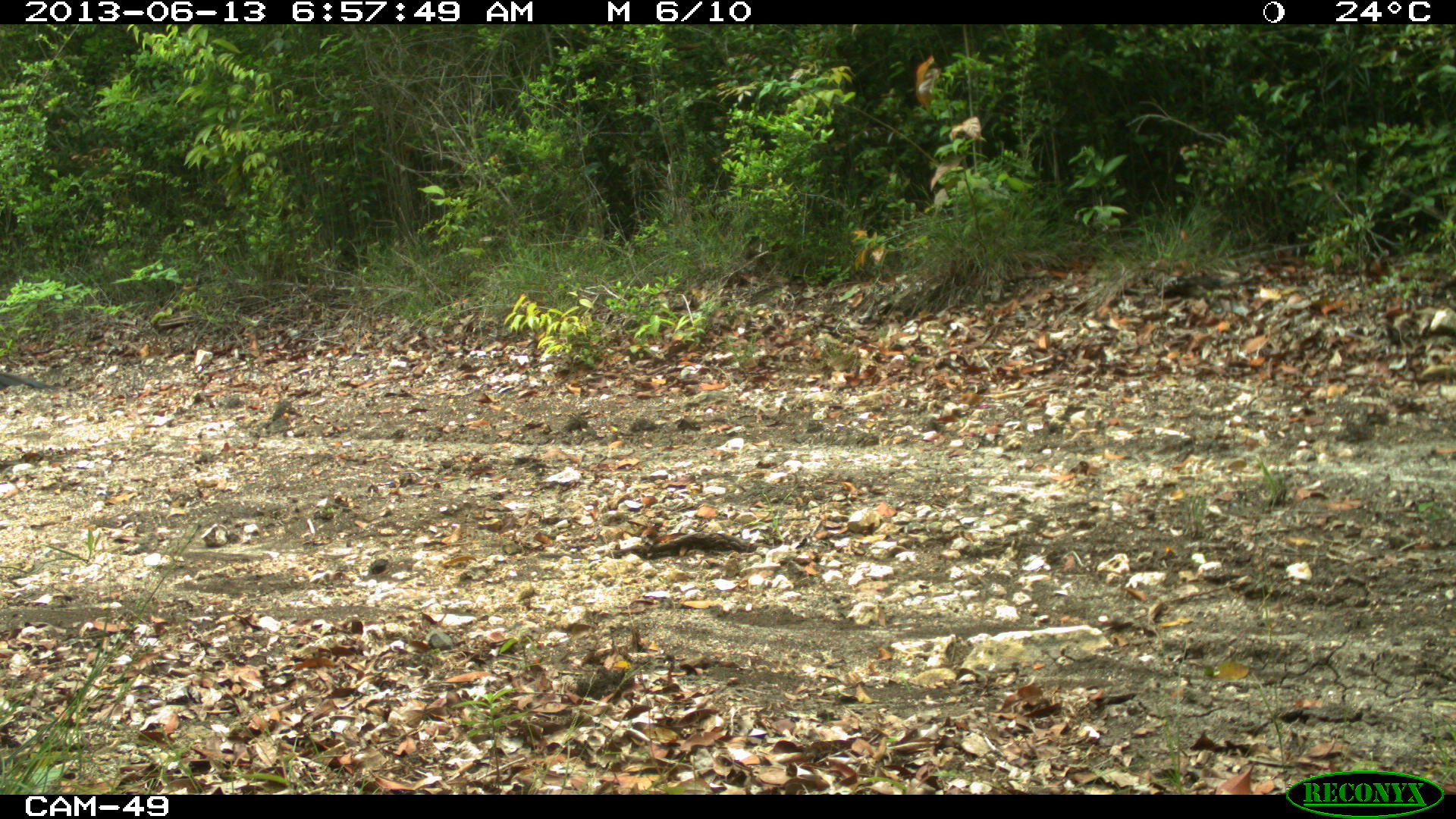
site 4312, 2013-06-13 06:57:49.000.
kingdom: Animalia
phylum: Chordata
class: Aves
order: Galliformes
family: Cracidae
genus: Crax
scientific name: Crax rubra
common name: great curassow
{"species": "Crax rubra (great curassow)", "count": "1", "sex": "female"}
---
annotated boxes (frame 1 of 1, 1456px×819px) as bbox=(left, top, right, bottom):
crax rubra: bbox=(1, 371, 58, 393)